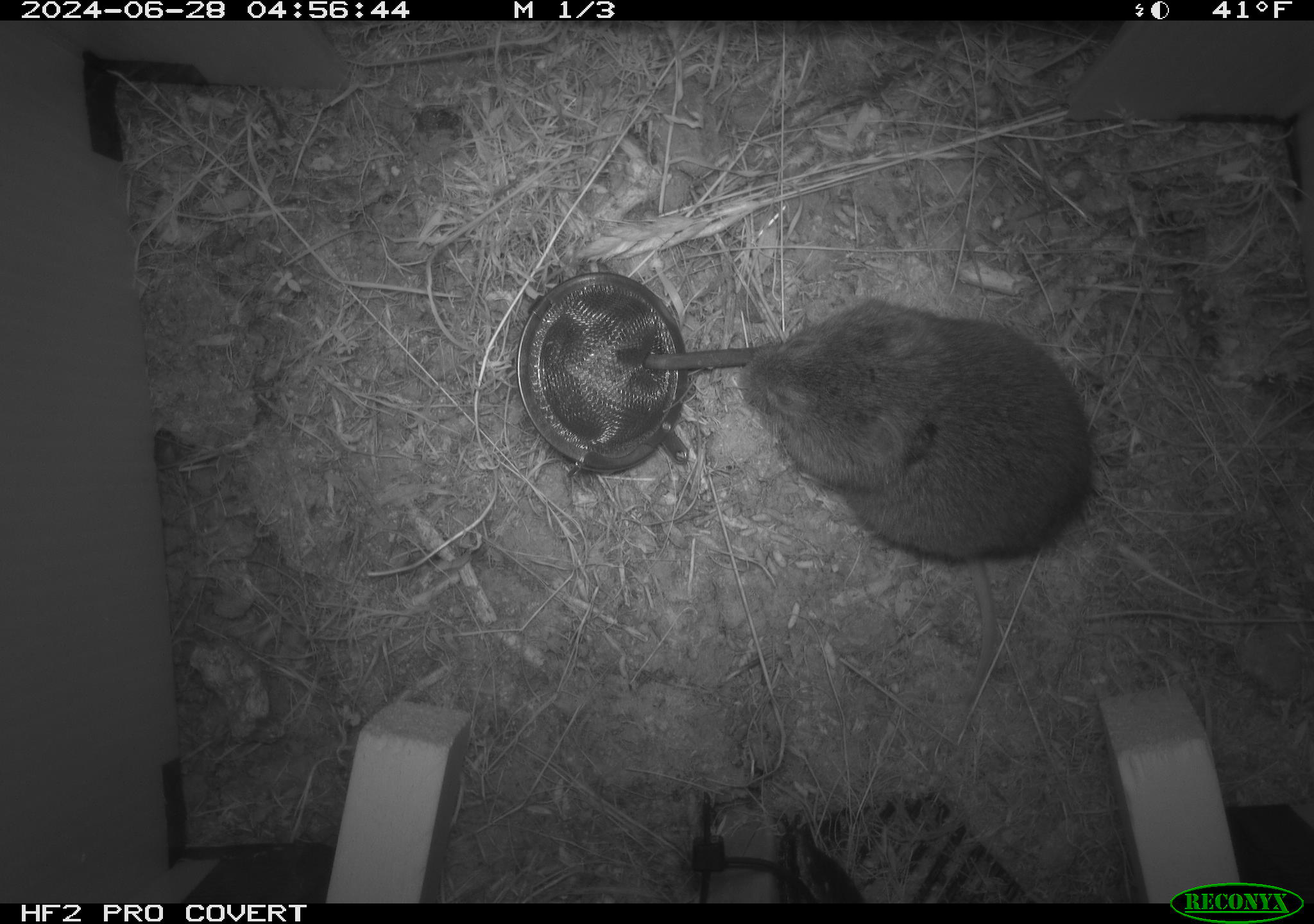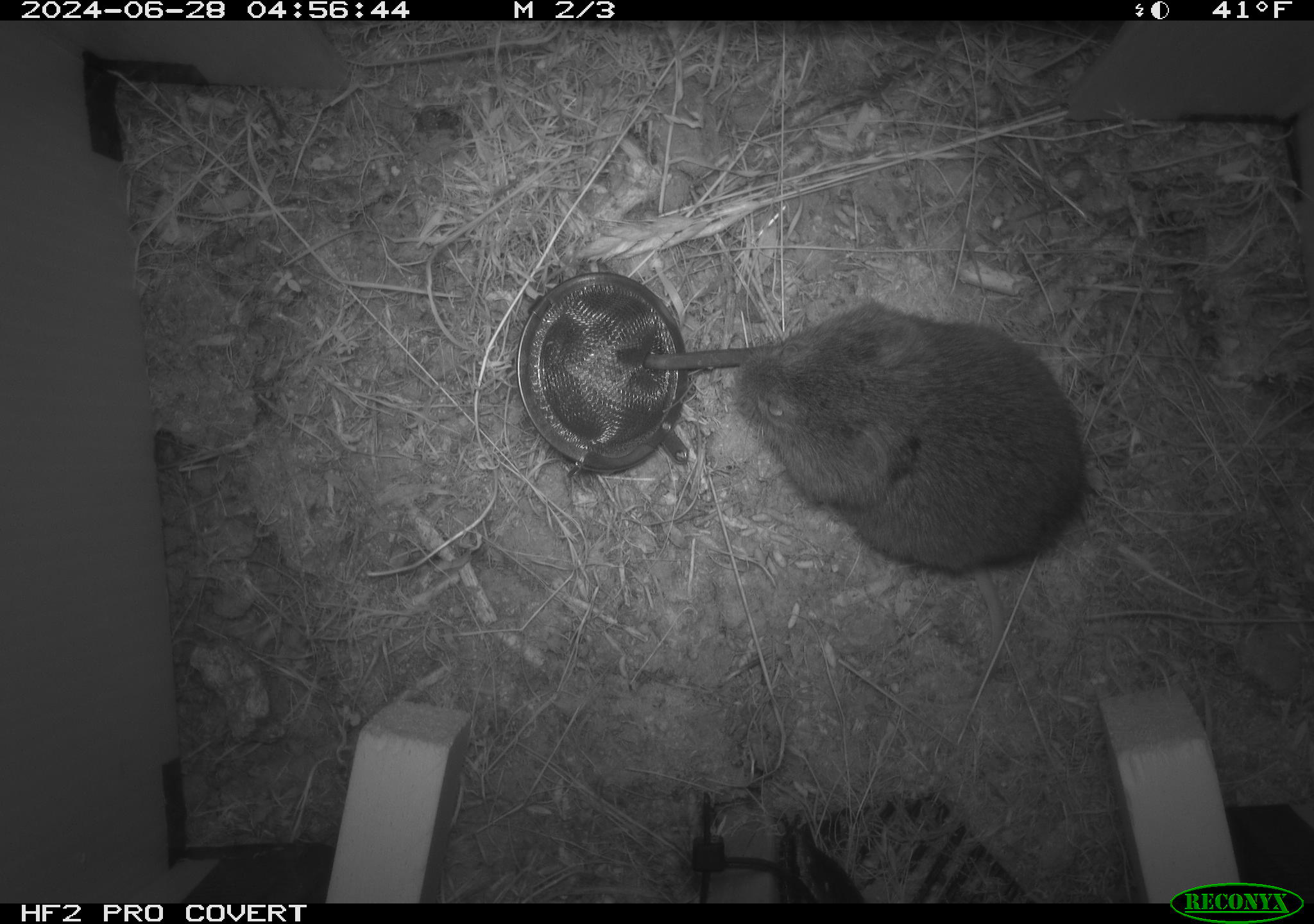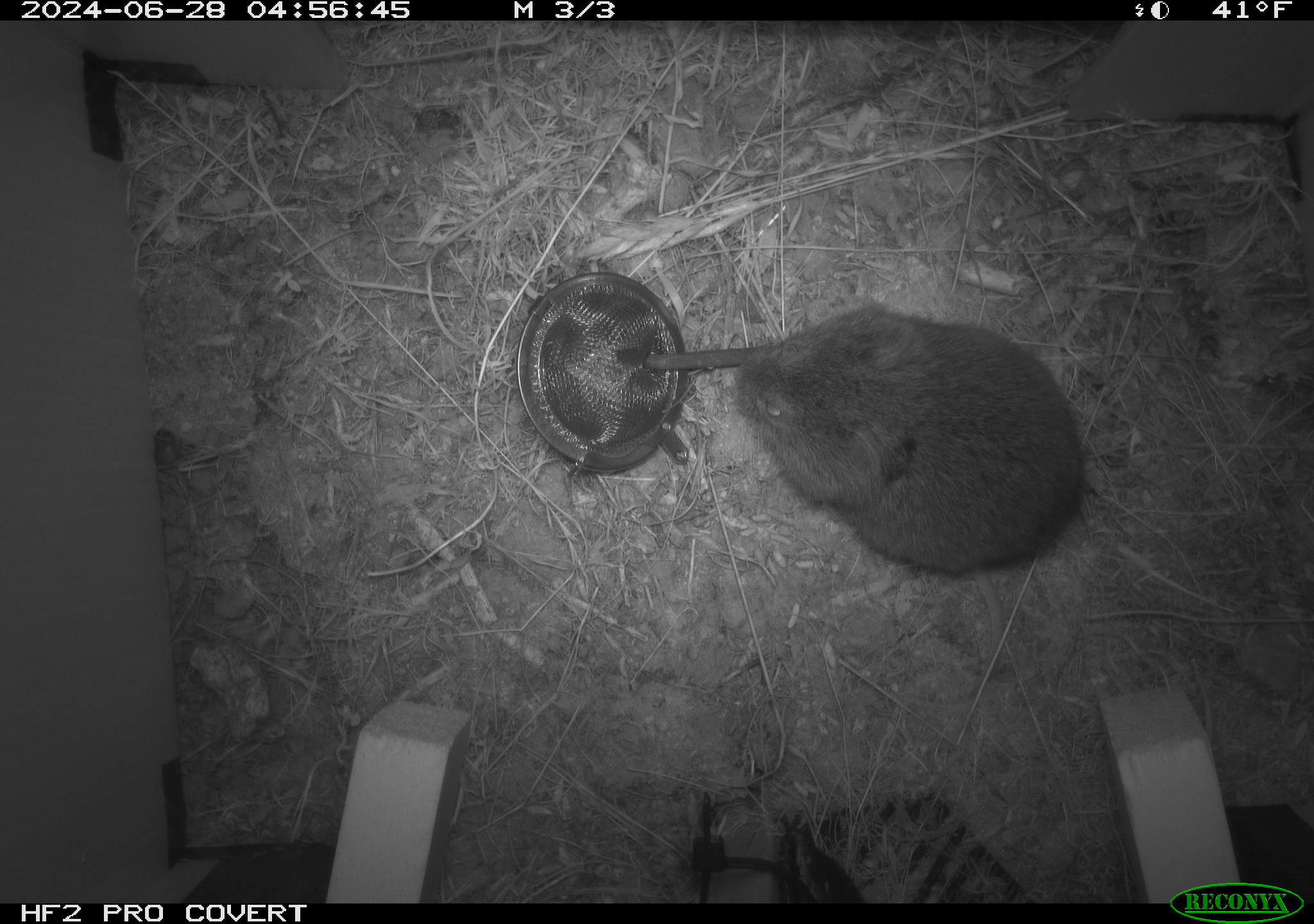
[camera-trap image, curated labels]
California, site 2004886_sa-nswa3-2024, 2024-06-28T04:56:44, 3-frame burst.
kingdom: Animalia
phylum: Chordata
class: Mammalia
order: Rodentia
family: Cricetidae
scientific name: Arvicolinae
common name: voles, lemmings, and muskrats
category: arvicolinae subfamily